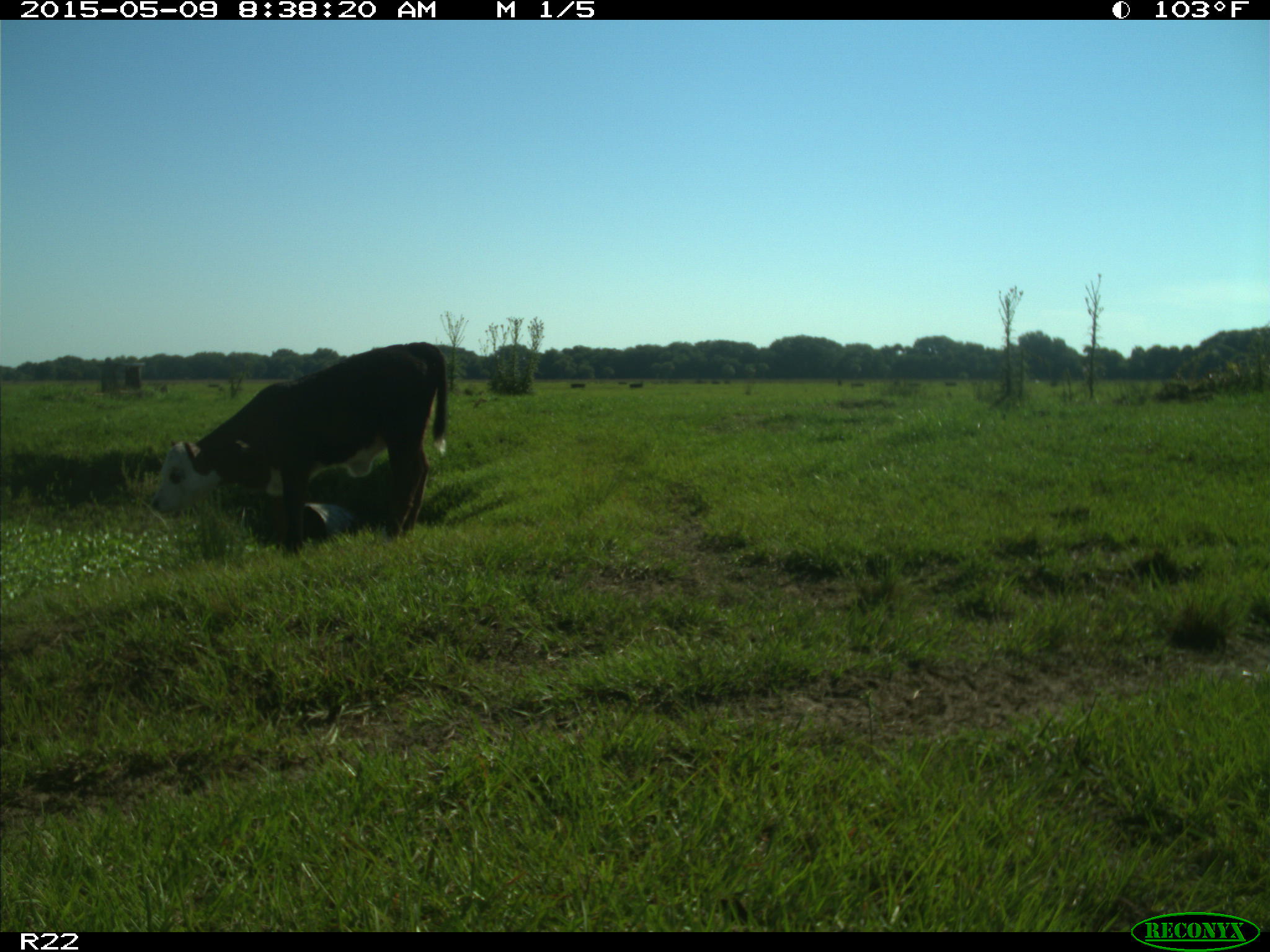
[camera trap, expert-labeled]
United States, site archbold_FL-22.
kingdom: Animalia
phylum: Chordata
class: Mammalia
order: Artiodactyla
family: Bovidae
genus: Bos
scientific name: Bos taurus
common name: domestic cow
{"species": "Bos taurus (domestic cow)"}